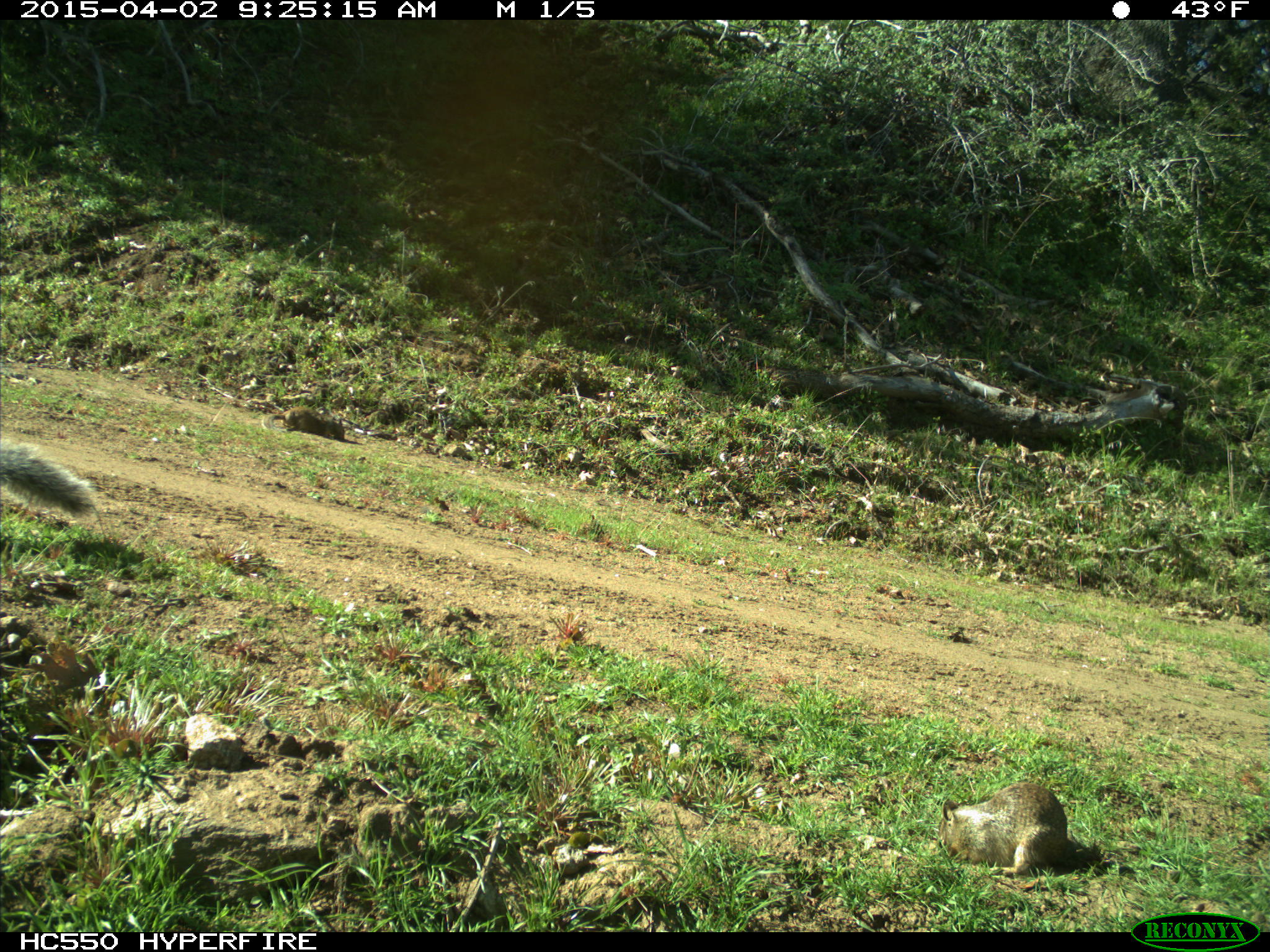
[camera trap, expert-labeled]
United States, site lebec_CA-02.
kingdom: Animalia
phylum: Chordata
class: Mammalia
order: Rodentia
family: Sciuridae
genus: Sciurus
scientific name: Sciurus carolinensis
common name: eastern gray squirrel